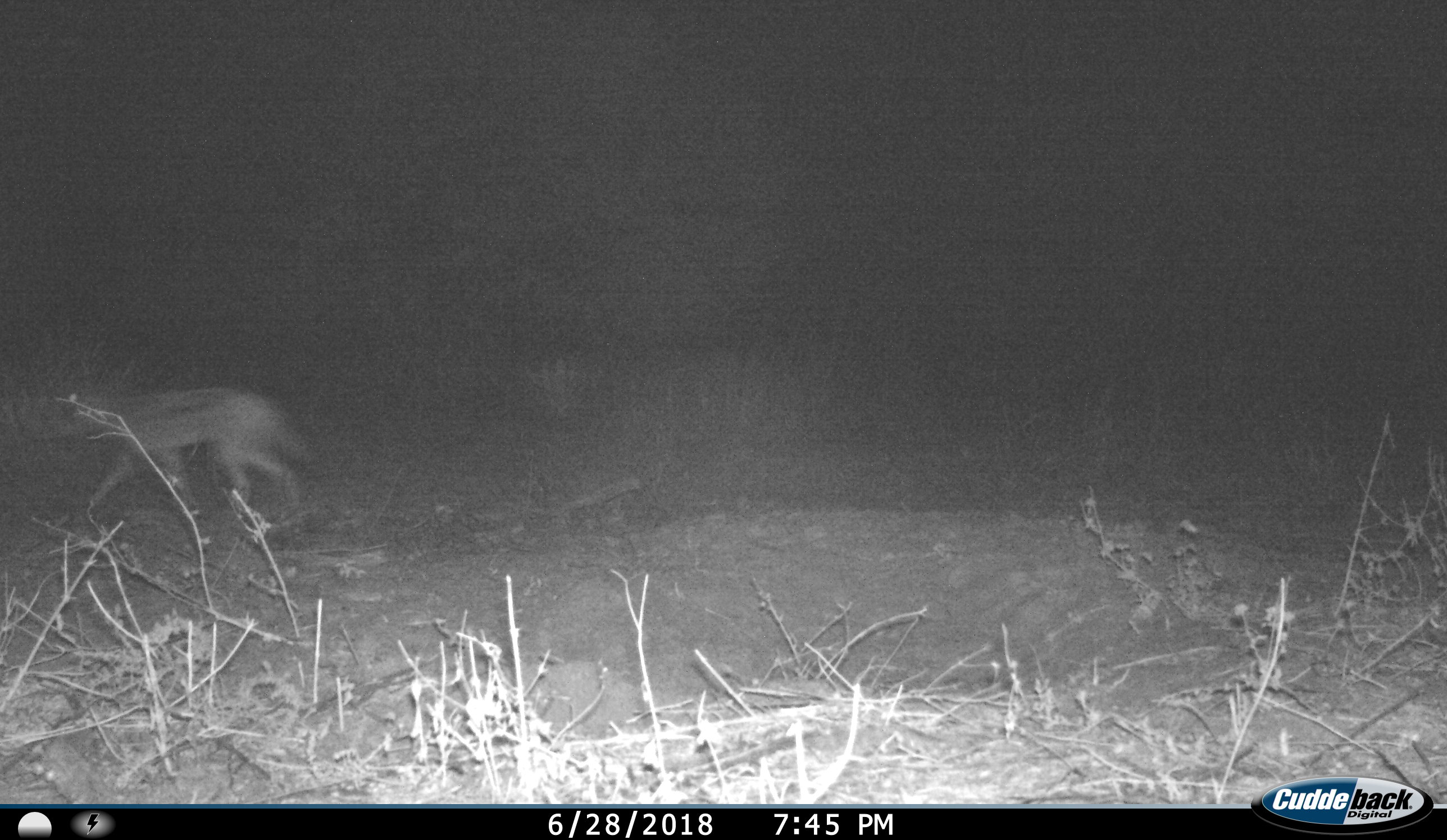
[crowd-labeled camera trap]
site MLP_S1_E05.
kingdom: Animalia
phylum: Chordata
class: Mammalia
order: Carnivora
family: Canidae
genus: Lupulella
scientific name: Lupulella mesomelas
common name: black-backed jackal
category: jackalblackbacked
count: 1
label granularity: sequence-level